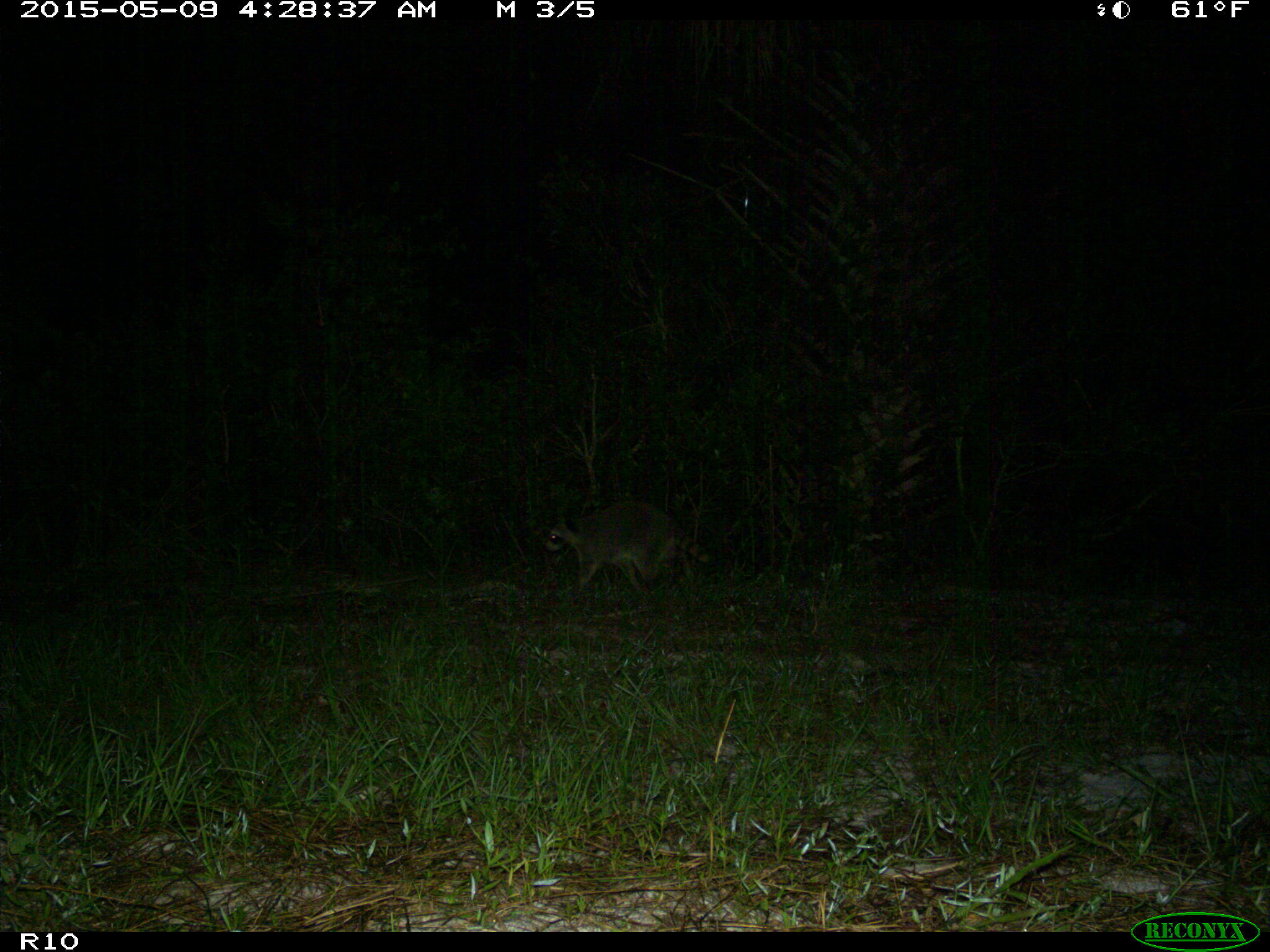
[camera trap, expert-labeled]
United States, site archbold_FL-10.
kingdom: Animalia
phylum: Chordata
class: Mammalia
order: Carnivora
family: Procyonidae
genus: Procyon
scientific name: Procyon lotor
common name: common raccoon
Procyon lotor (common raccoon).